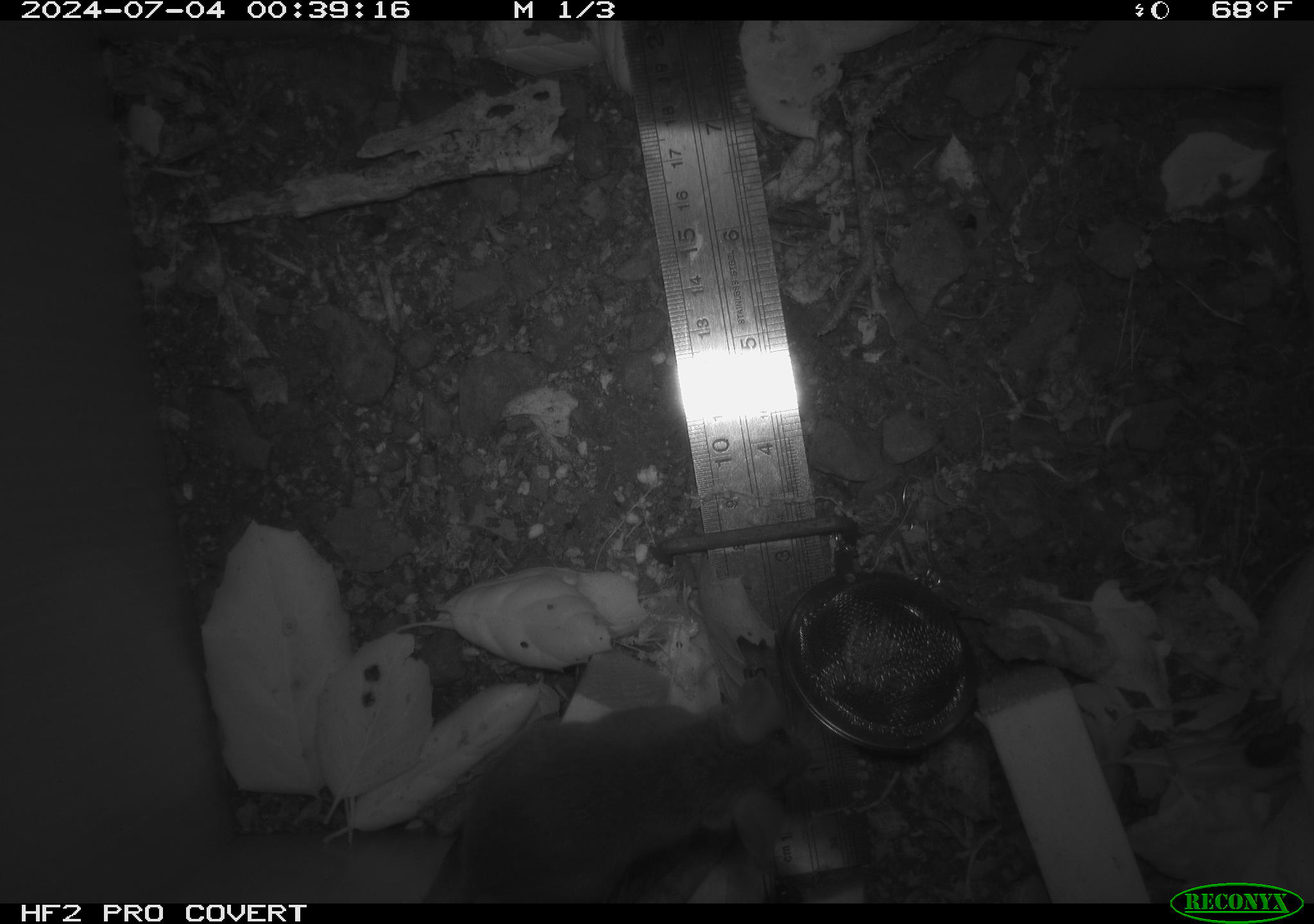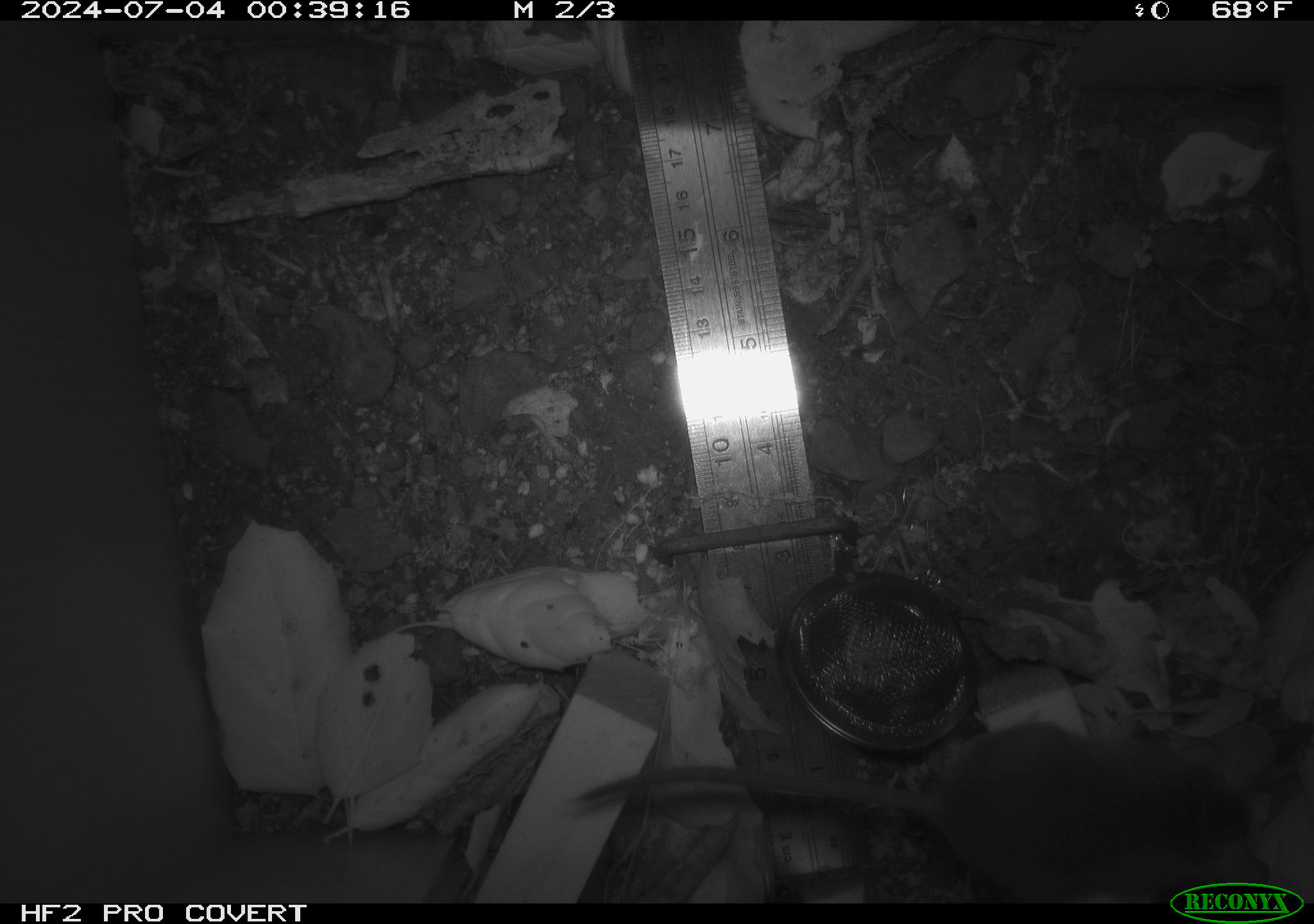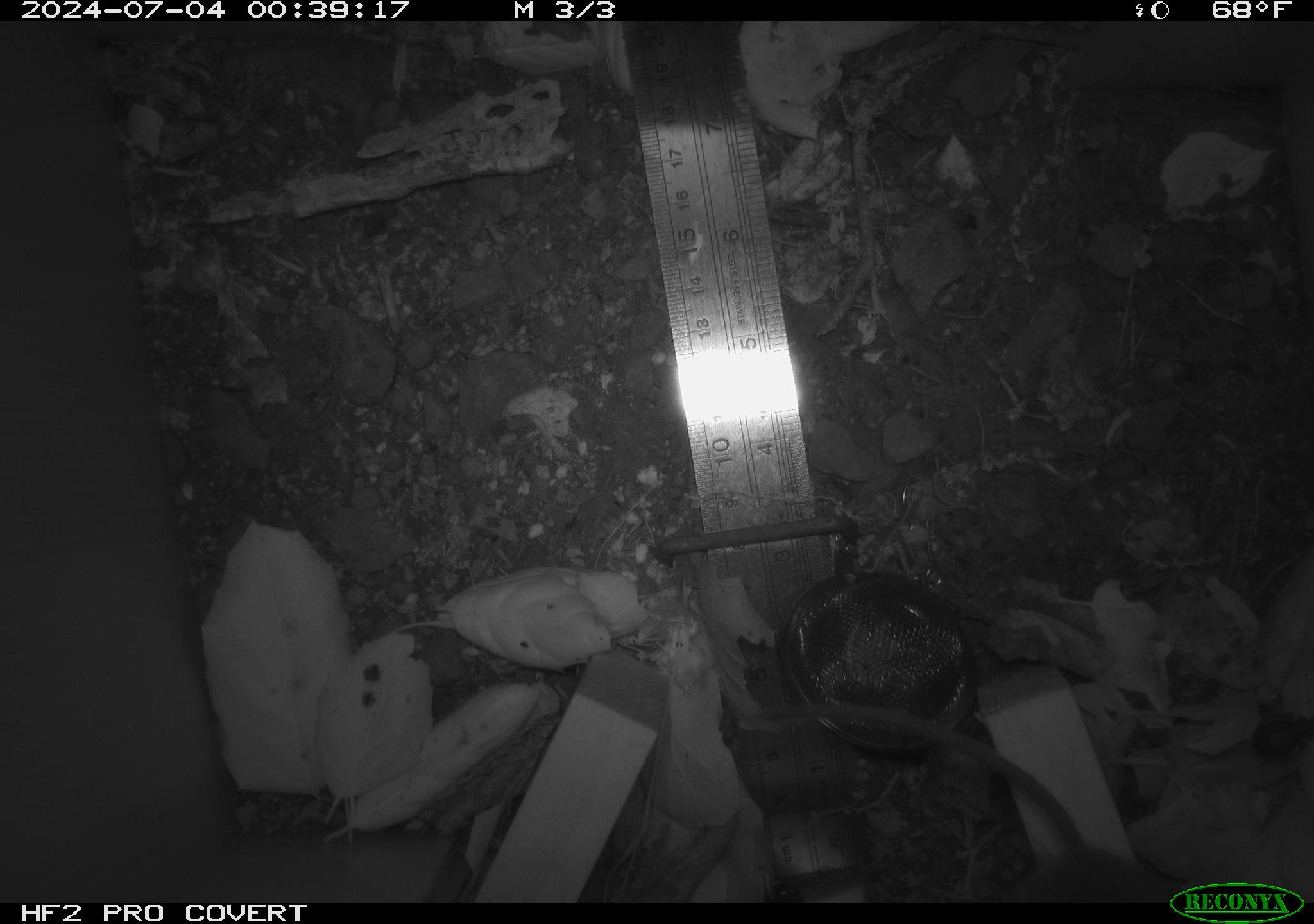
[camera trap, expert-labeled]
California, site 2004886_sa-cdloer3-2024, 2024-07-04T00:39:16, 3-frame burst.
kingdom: Animalia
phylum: Chordata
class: Mammalia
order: Rodentia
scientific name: Rodentia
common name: rodent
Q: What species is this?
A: Rodent (Rodentia).